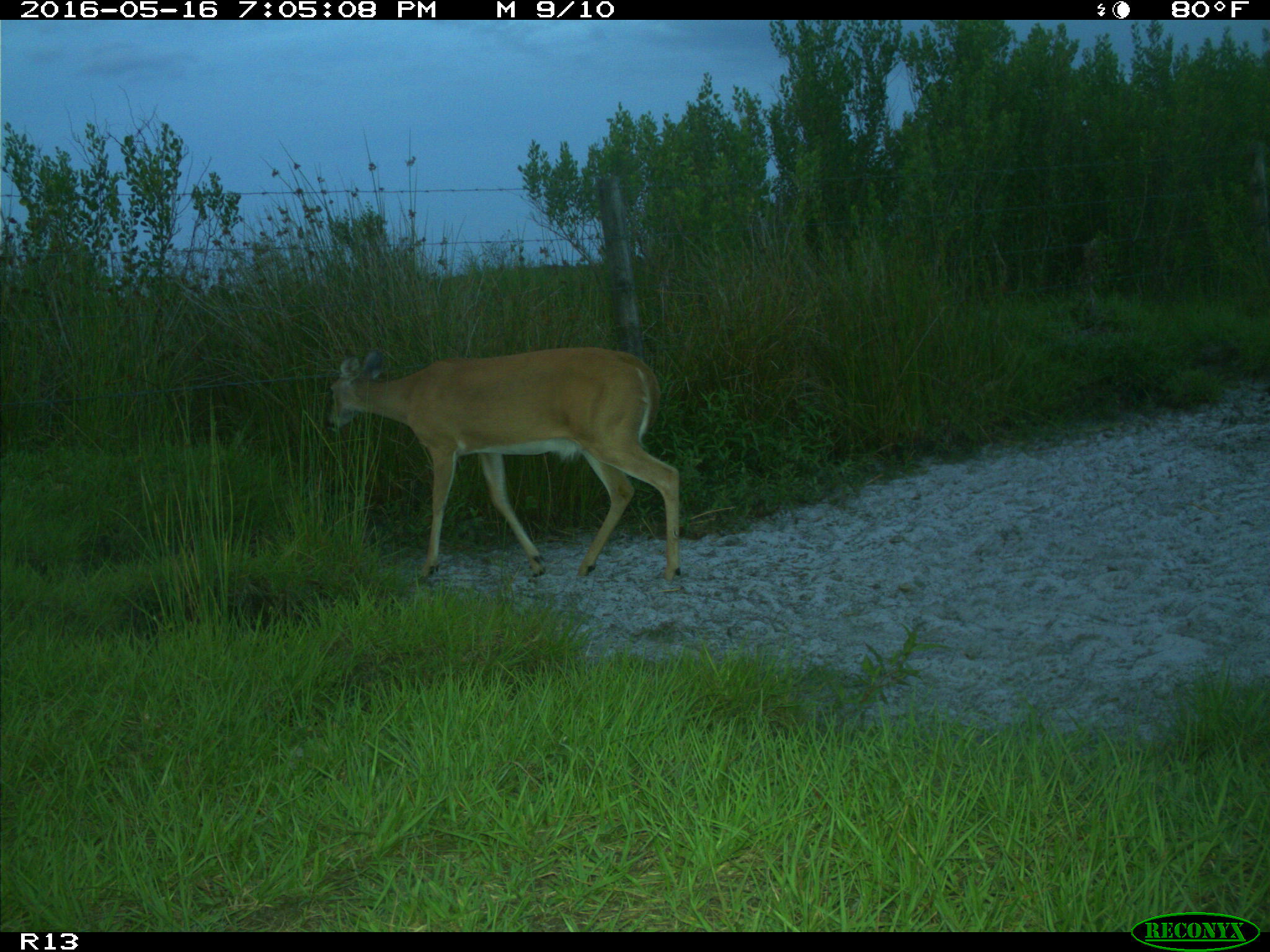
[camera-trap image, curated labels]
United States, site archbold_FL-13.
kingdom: Animalia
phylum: Chordata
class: Mammalia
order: Artiodactyla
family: Cervidae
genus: Odocoileus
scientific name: Odocoileus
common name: deer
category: unidentified deer